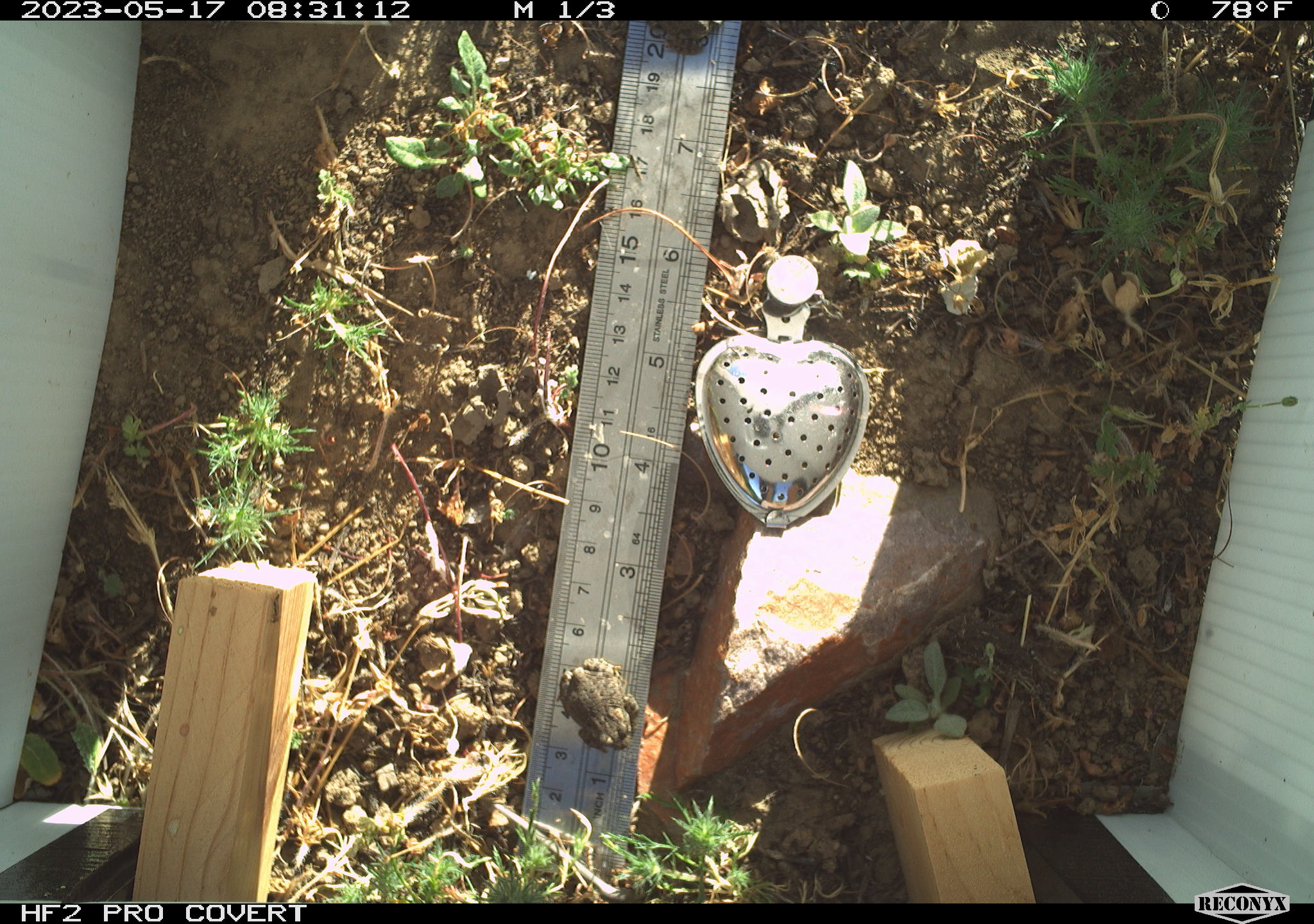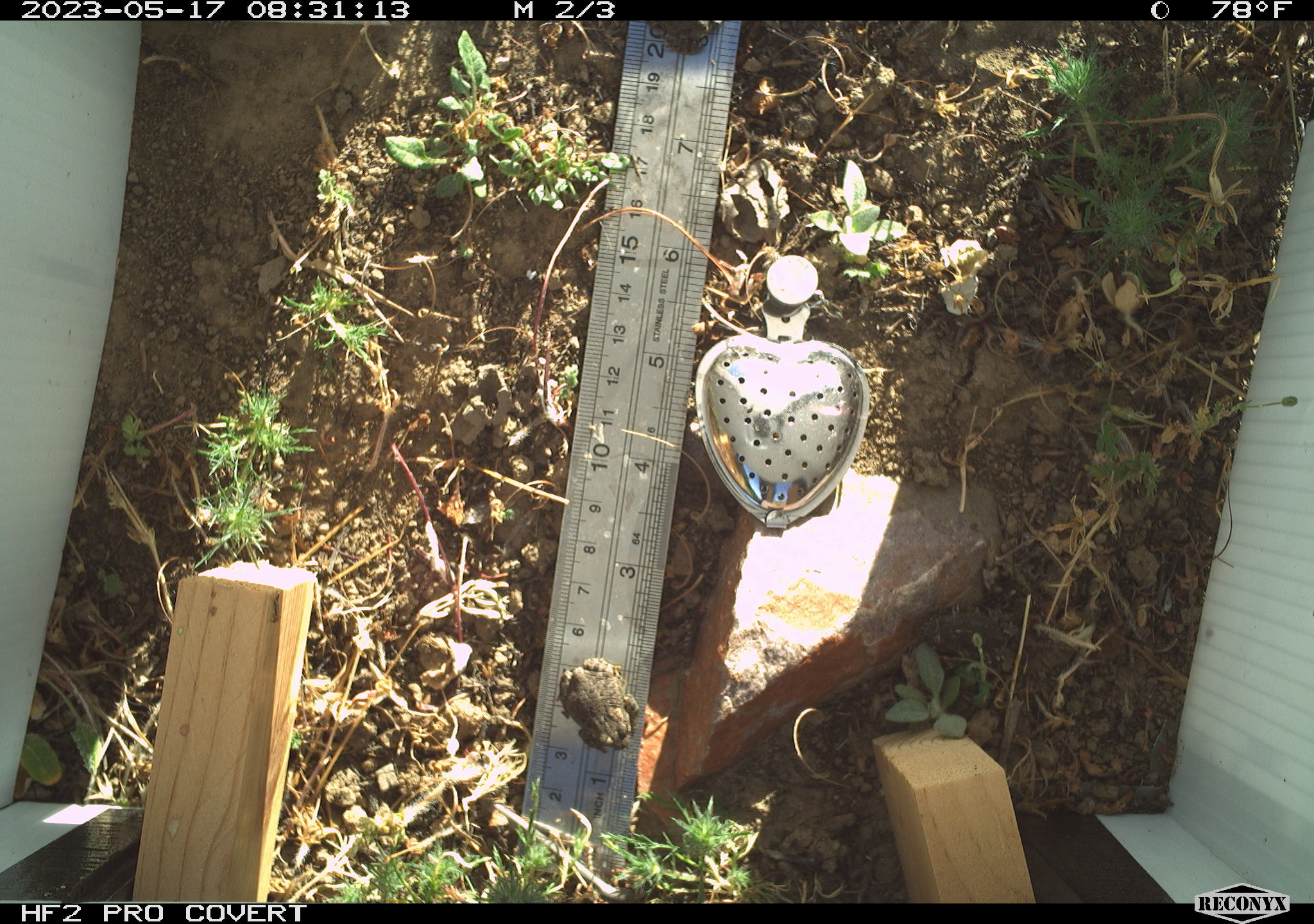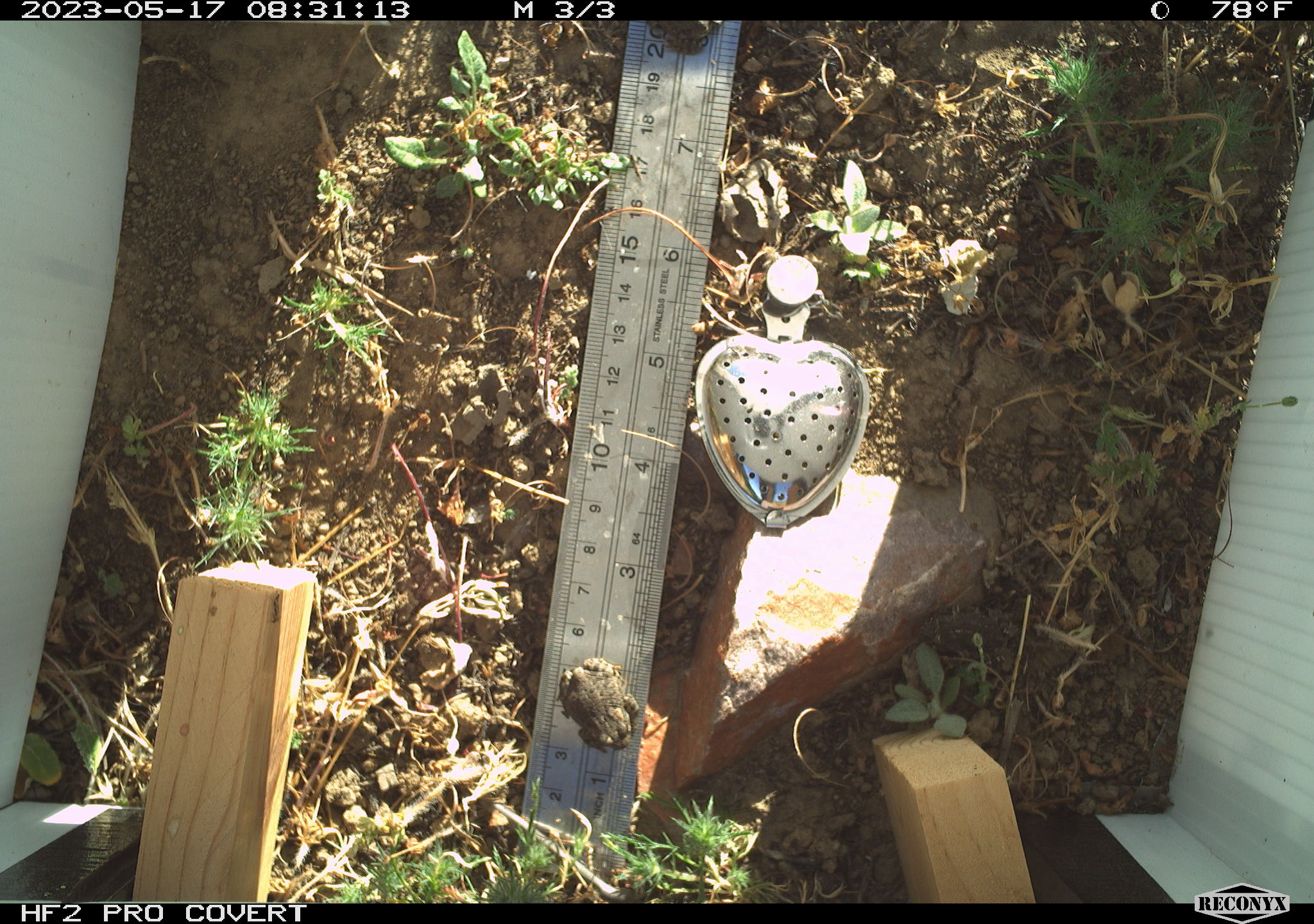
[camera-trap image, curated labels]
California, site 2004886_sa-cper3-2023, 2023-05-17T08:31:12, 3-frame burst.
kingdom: Animalia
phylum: Chordata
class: Amphibia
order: Anura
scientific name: Anura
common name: frogs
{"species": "frogs (Anura)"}